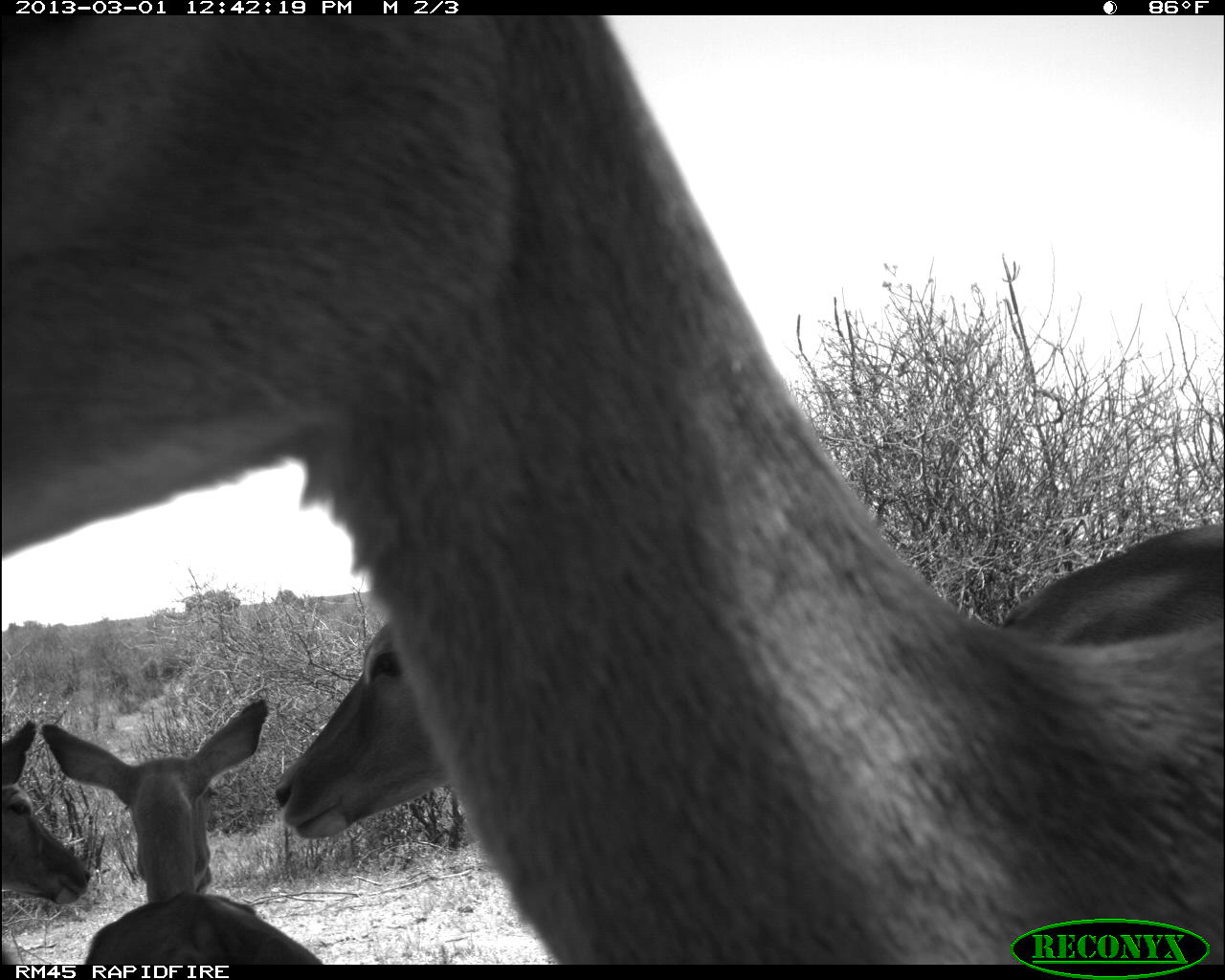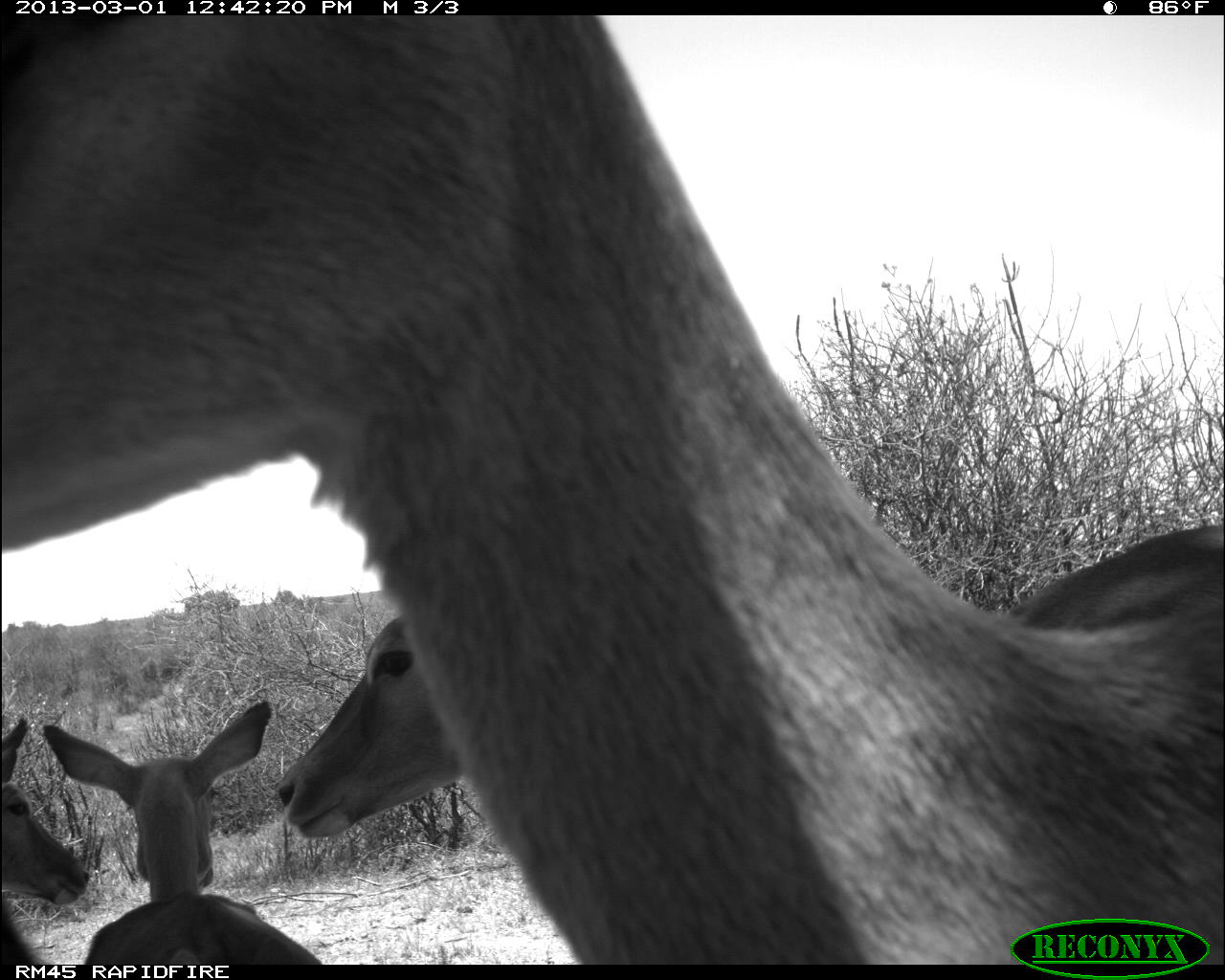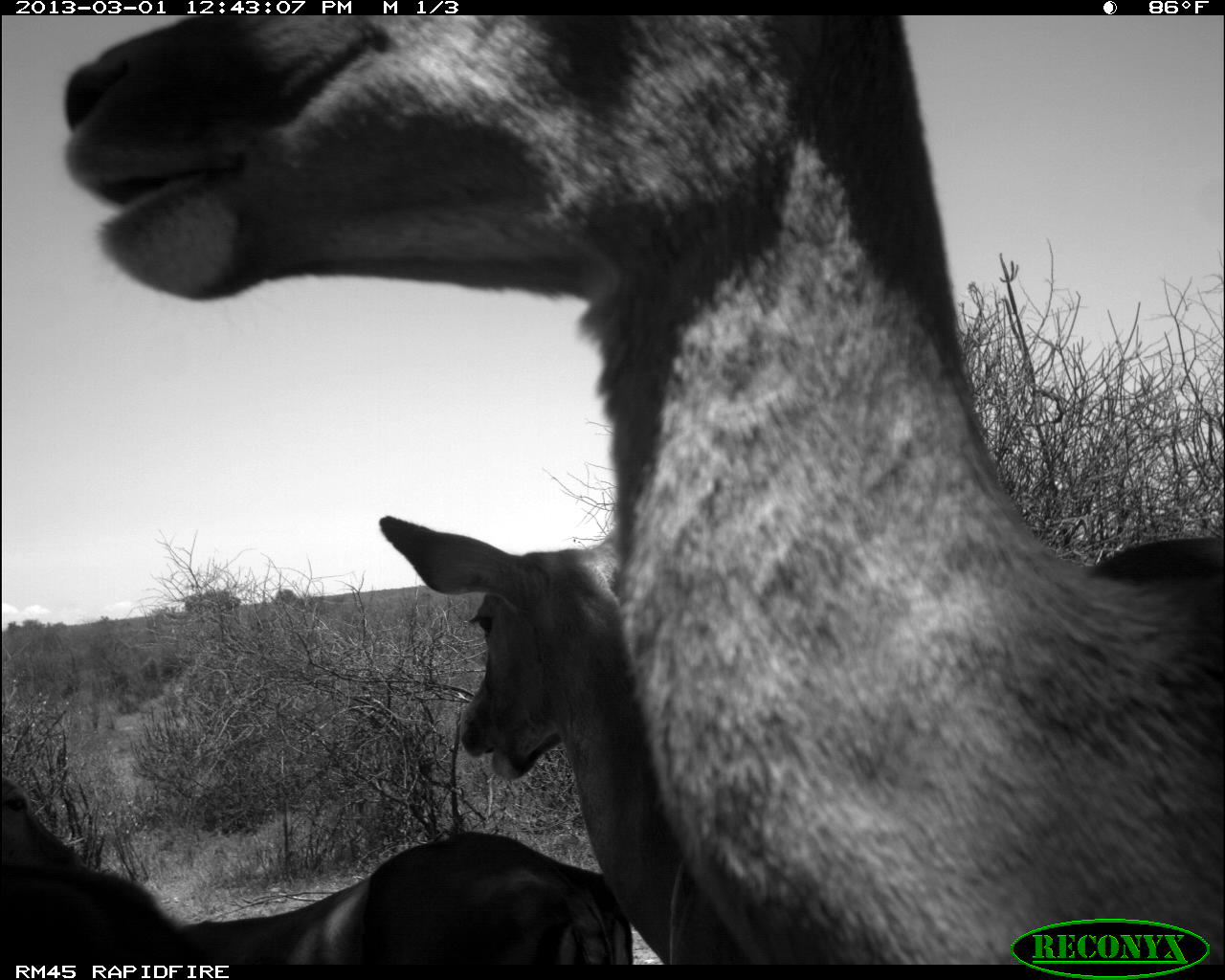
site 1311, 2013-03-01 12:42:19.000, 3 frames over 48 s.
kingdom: Animalia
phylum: Chordata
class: Mammalia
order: Artiodactyla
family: Bovidae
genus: Aepyceros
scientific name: Aepyceros melampus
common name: impala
Aepyceros melampus (impala), count 4.